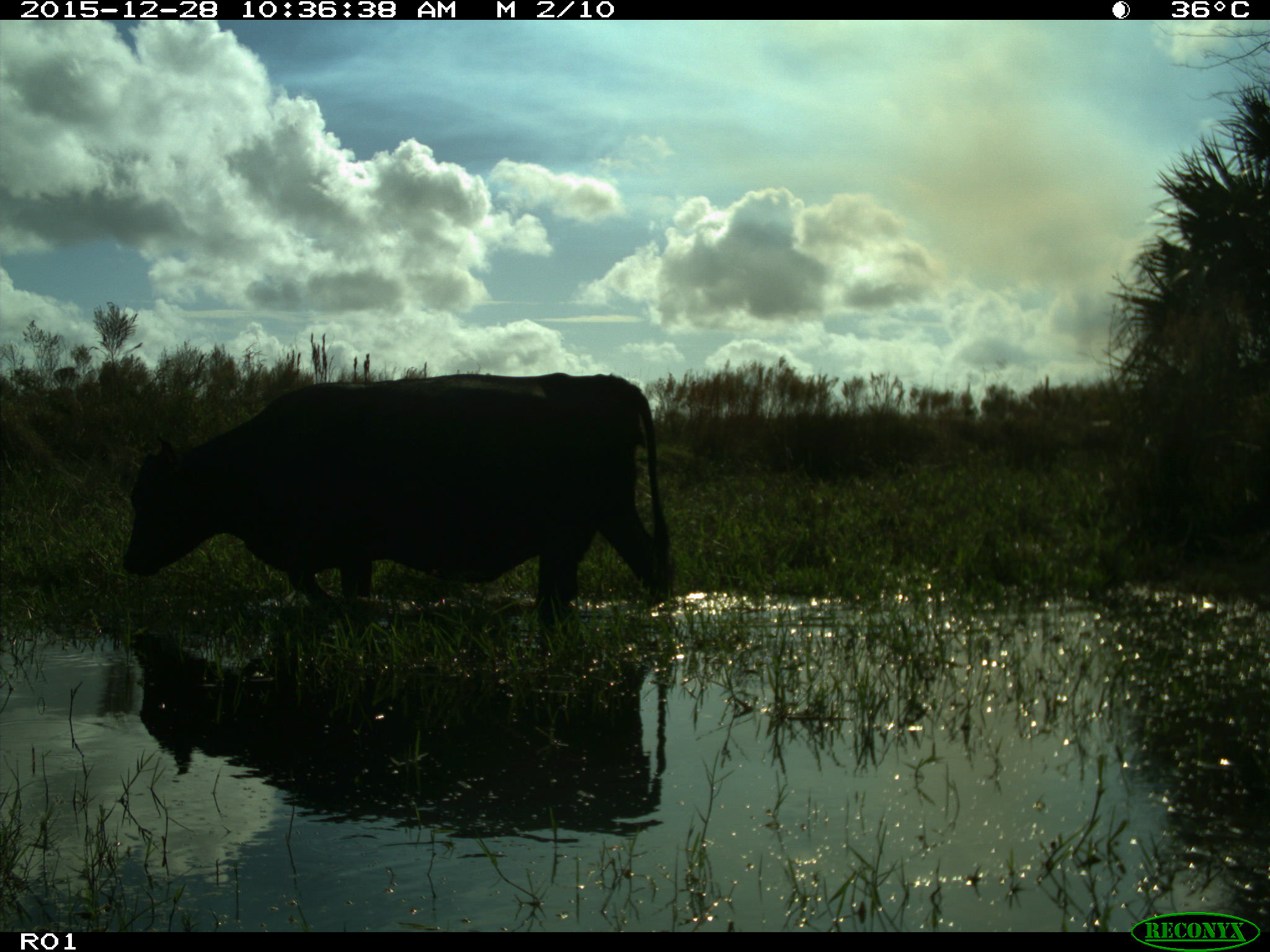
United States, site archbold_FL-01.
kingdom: Animalia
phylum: Chordata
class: Mammalia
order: Artiodactyla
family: Bovidae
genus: Bos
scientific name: Bos taurus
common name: domestic cow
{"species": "Bos taurus (domestic cow)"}